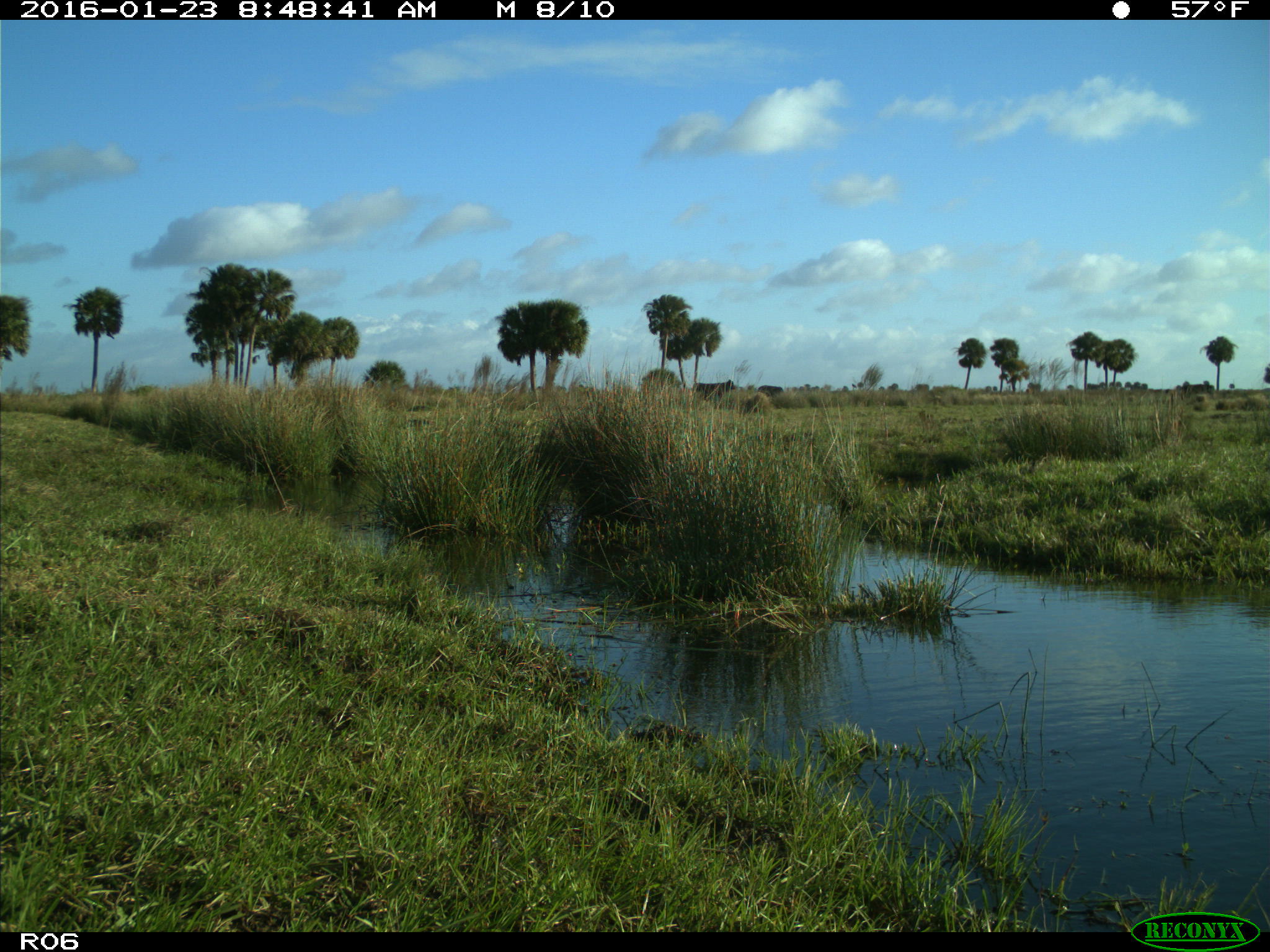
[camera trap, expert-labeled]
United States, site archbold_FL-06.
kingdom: Animalia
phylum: Chordata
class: Mammalia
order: Artiodactyla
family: Bovidae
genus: Bos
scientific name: Bos taurus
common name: domestic cow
Bos taurus (domestic cow).